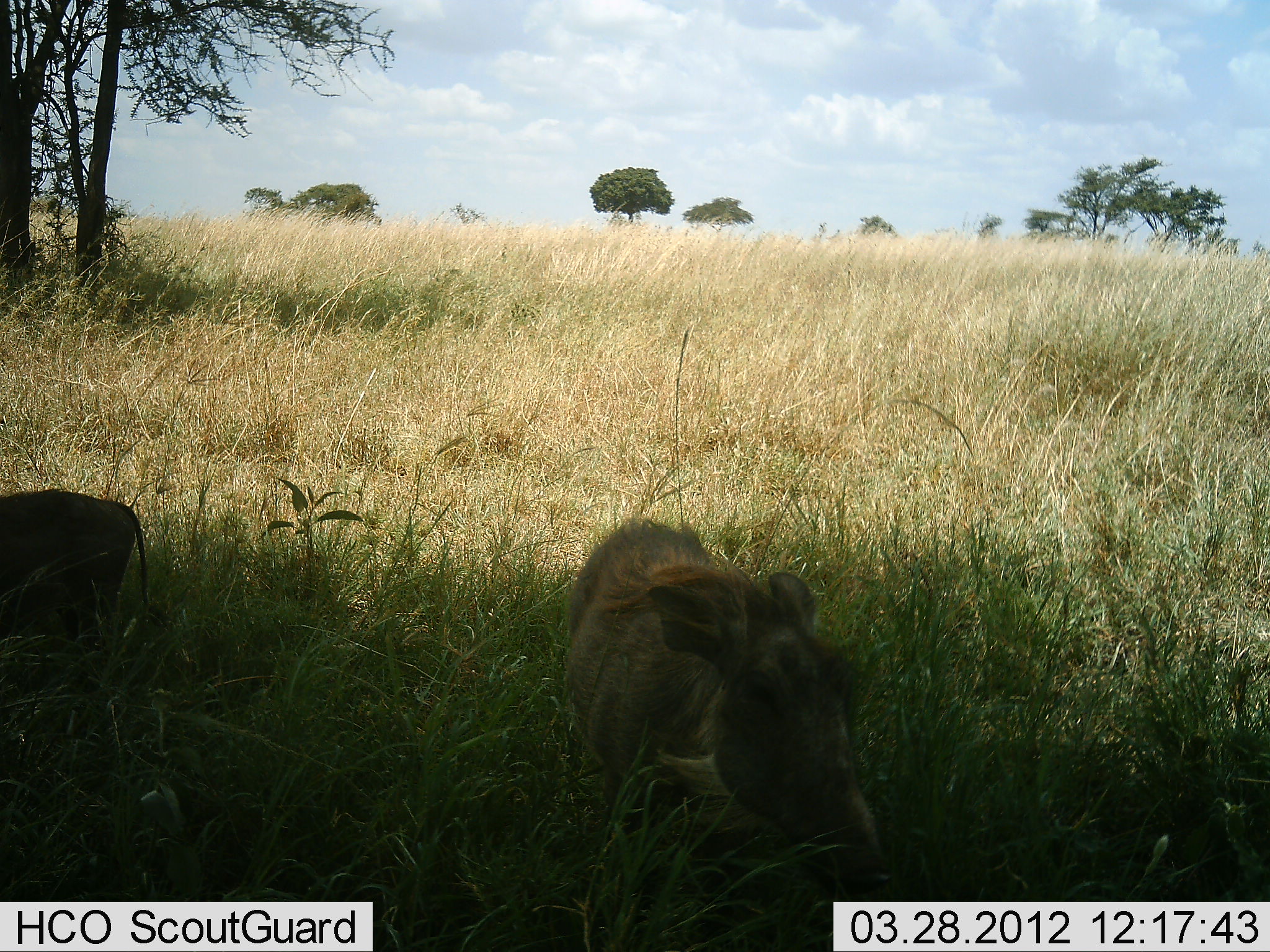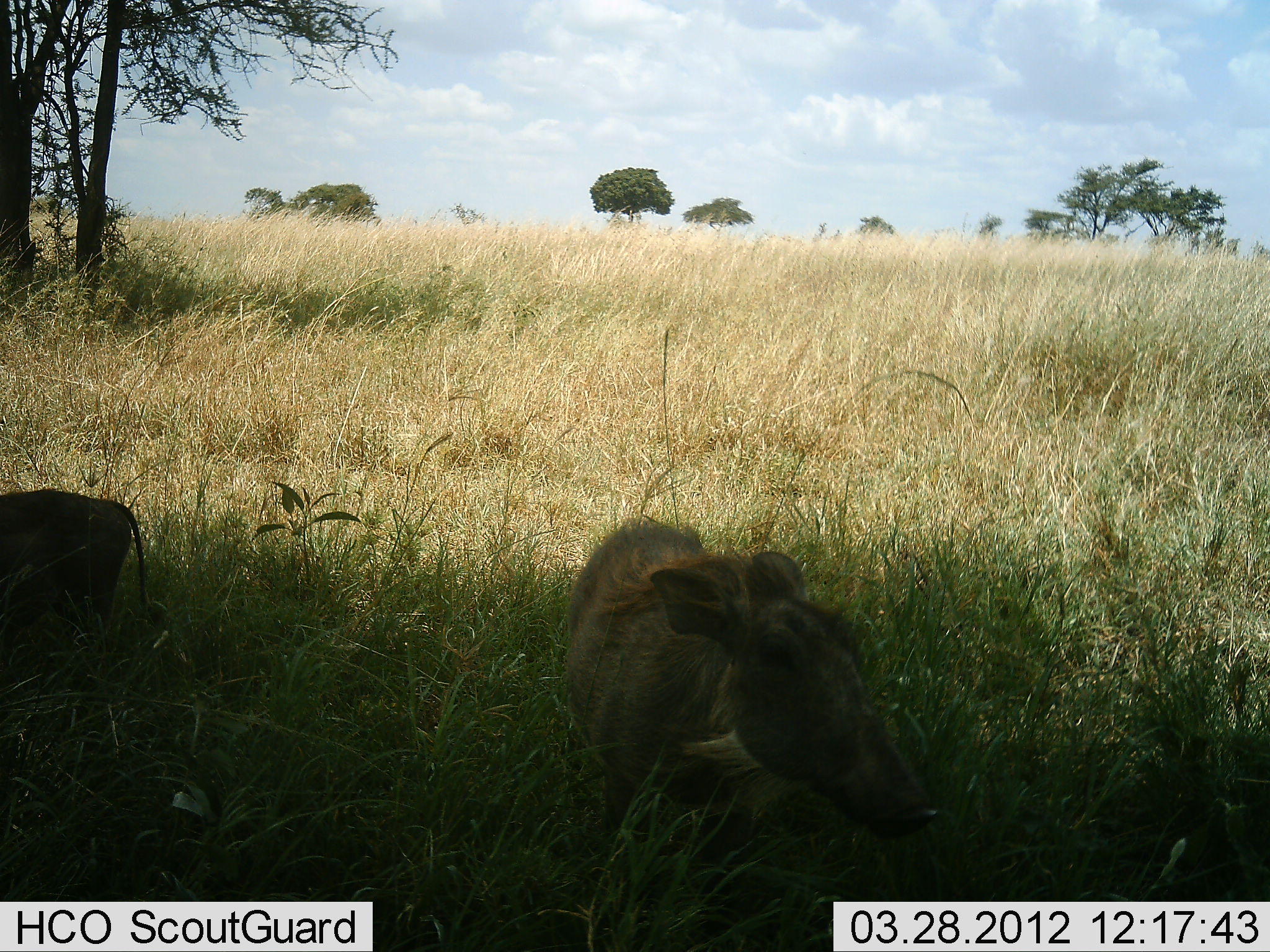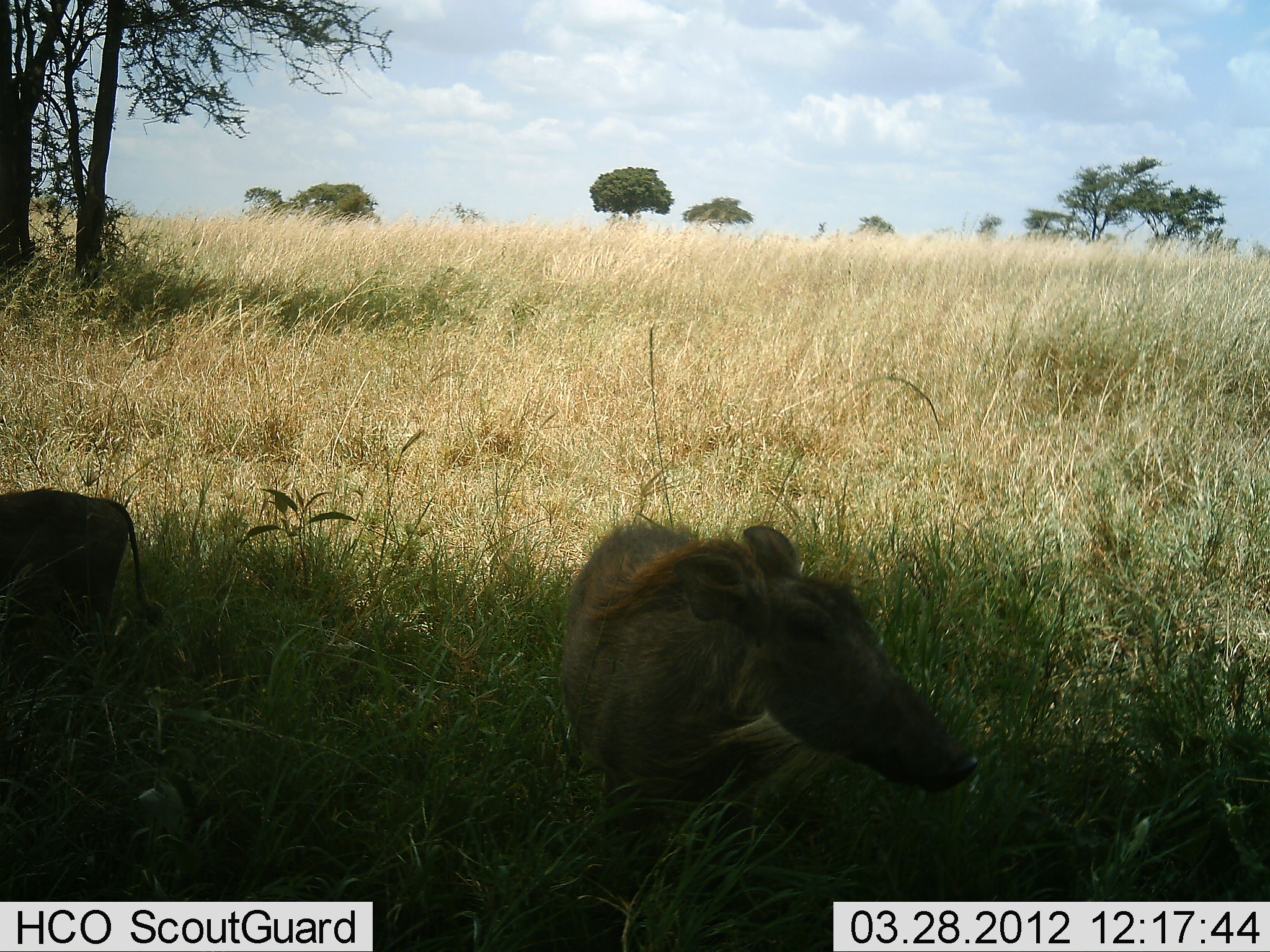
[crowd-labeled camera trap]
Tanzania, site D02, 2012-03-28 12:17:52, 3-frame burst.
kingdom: Animalia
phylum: Chordata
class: Mammalia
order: Artiodactyla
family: Suidae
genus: Phacochoerus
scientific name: Phacochoerus africanus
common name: warthog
Warthog (Phacochoerus africanus), count 2. Behavior (volunteer vote fractions): standing 71%, resting 6%, moving 6%, interacting 0%. Young present (vote fraction): 12%. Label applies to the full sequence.